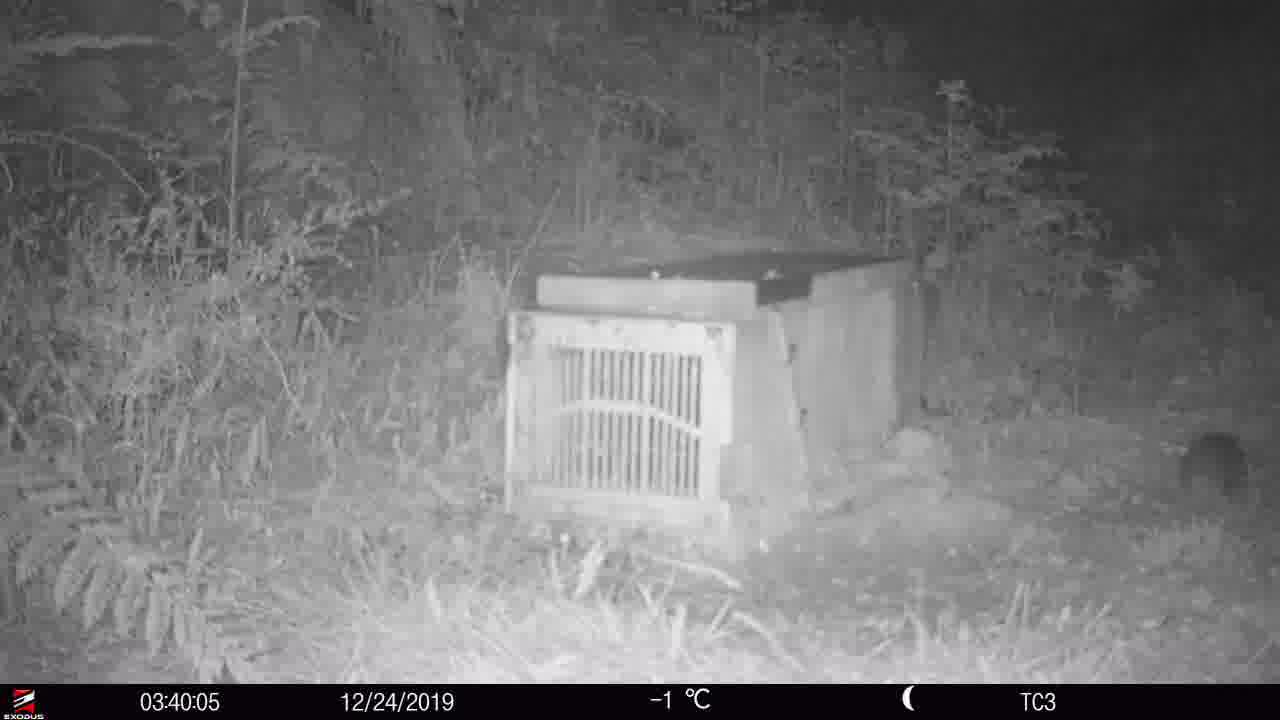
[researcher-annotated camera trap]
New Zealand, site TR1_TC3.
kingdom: Animalia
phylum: Chordata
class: Mammalia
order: Rodentia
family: Muridae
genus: Rattus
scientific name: Rattus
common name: rat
Rat (Rattus).